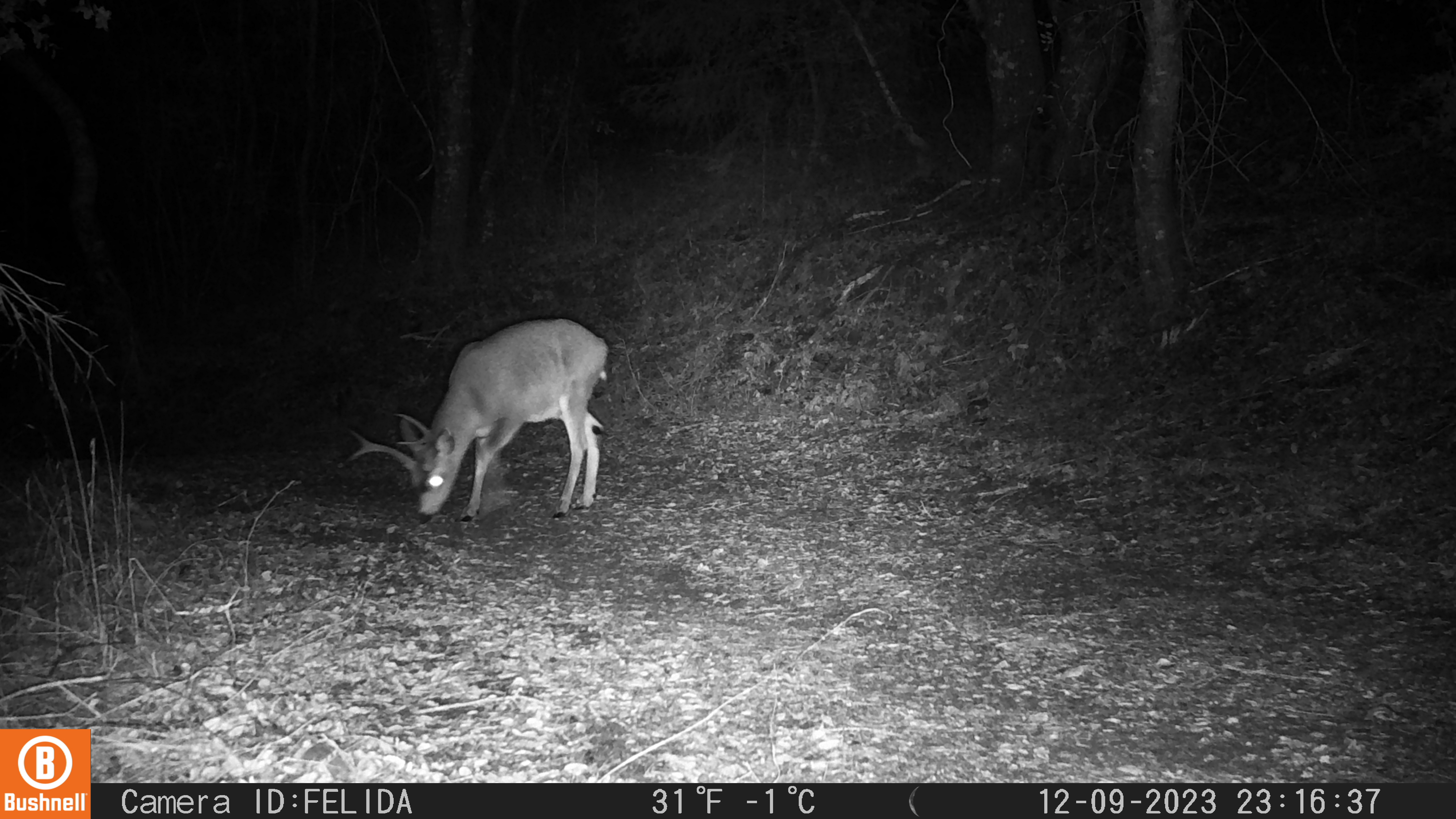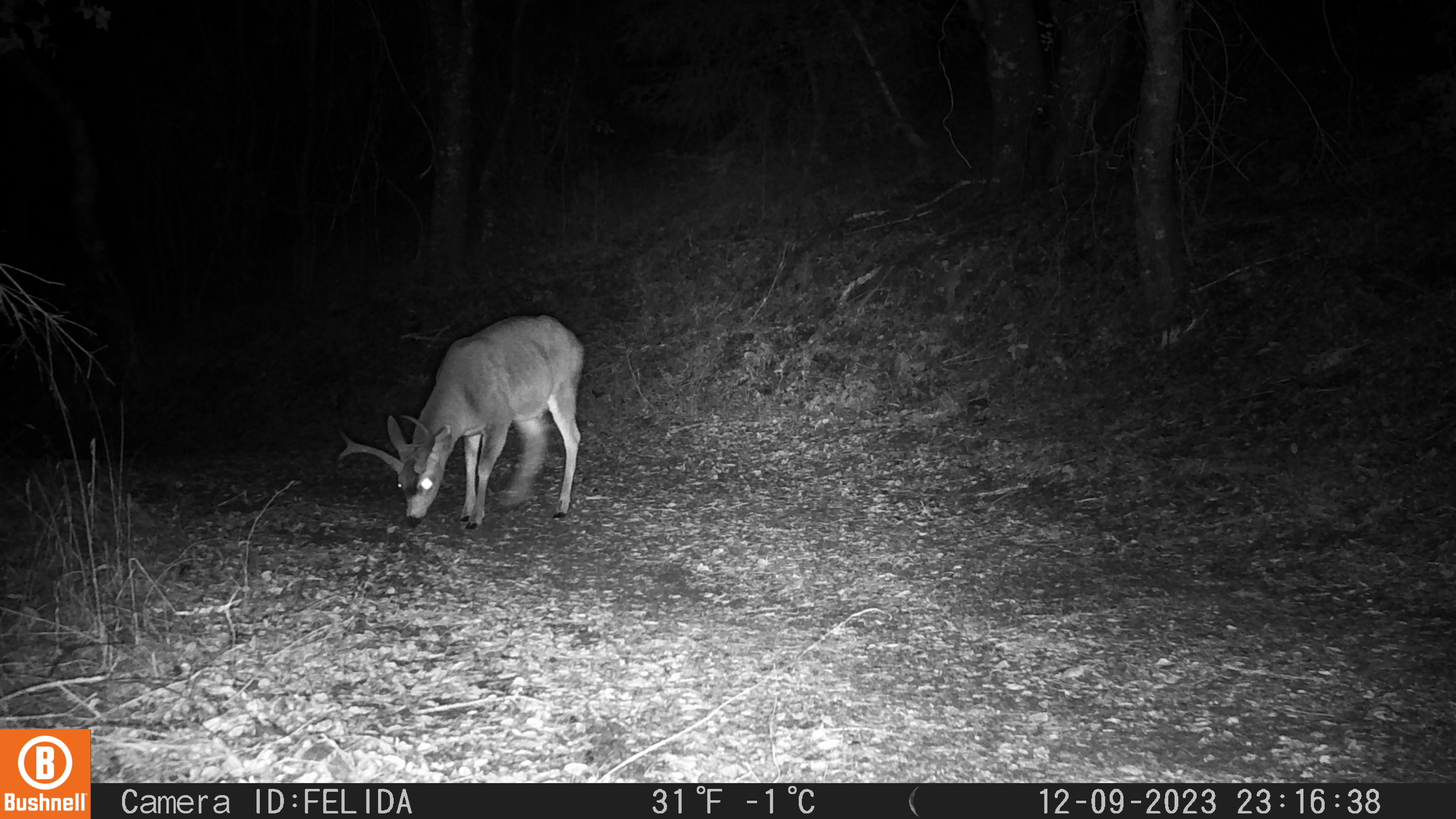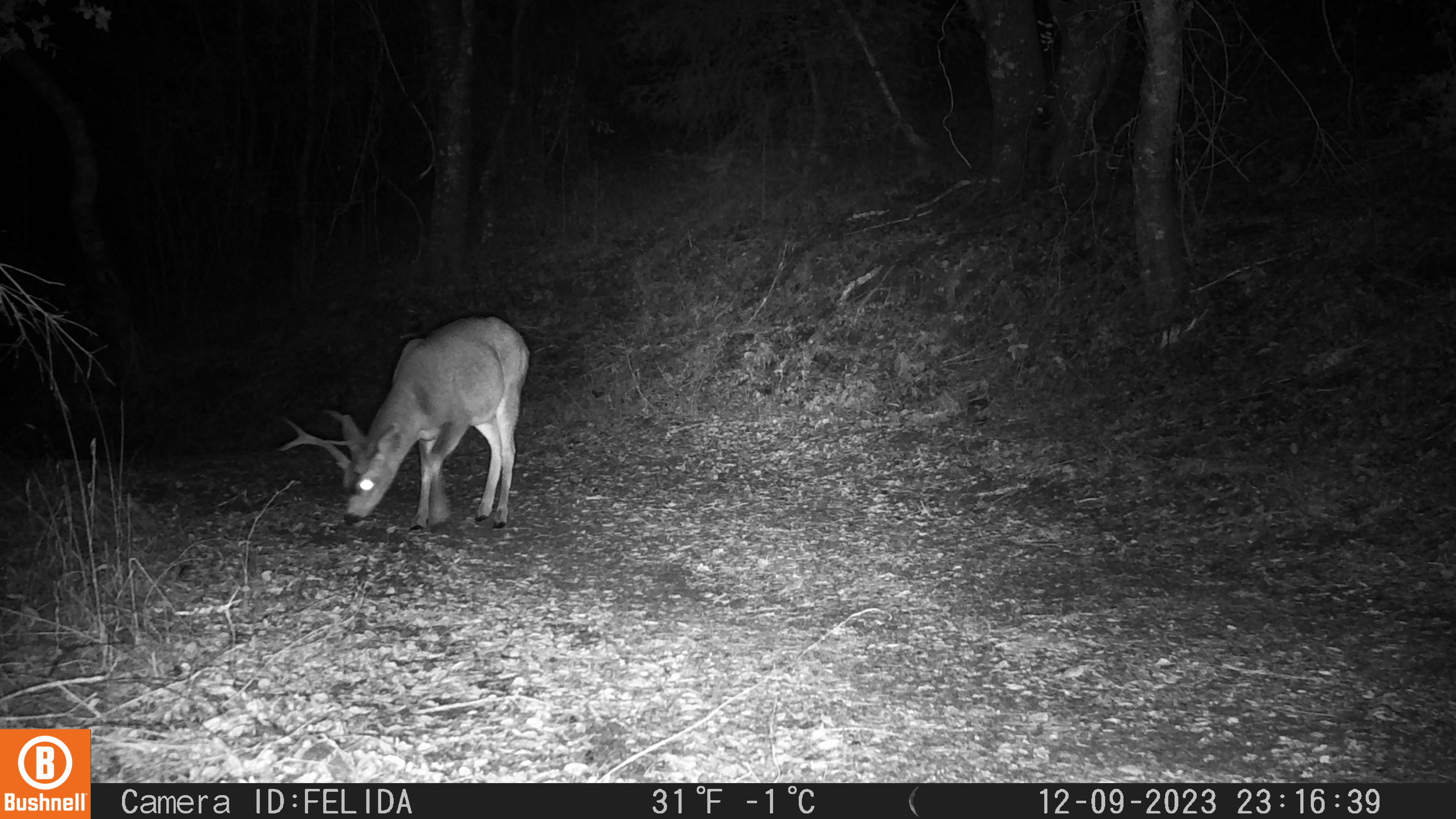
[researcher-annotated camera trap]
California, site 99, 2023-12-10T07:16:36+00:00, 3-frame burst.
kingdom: Animalia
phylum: Chordata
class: Mammalia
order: Artiodactyla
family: Cervidae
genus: Odocoileus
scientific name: Odocoileus hemionus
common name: mule deer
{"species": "mule deer (Odocoileus hemionus)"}